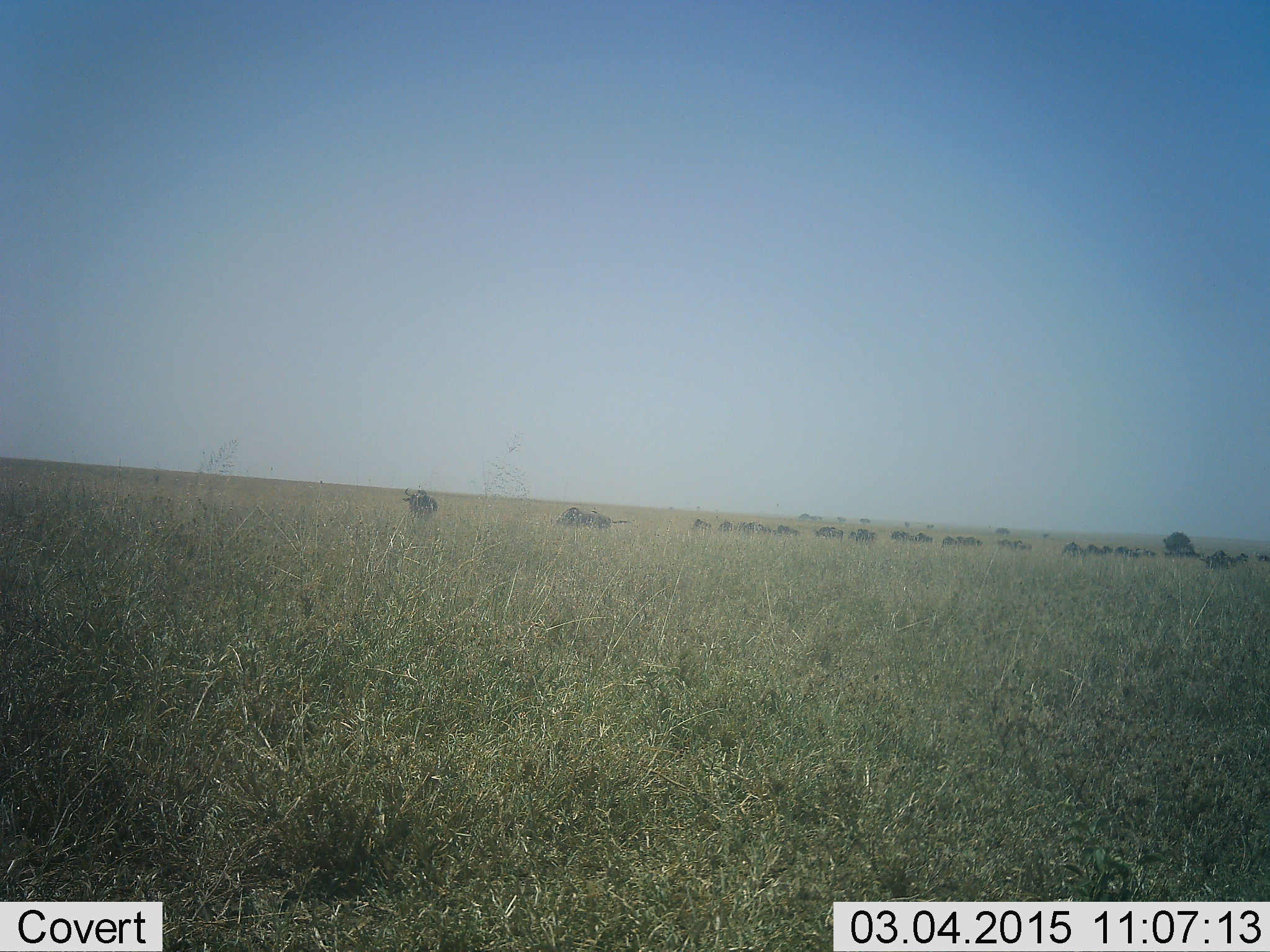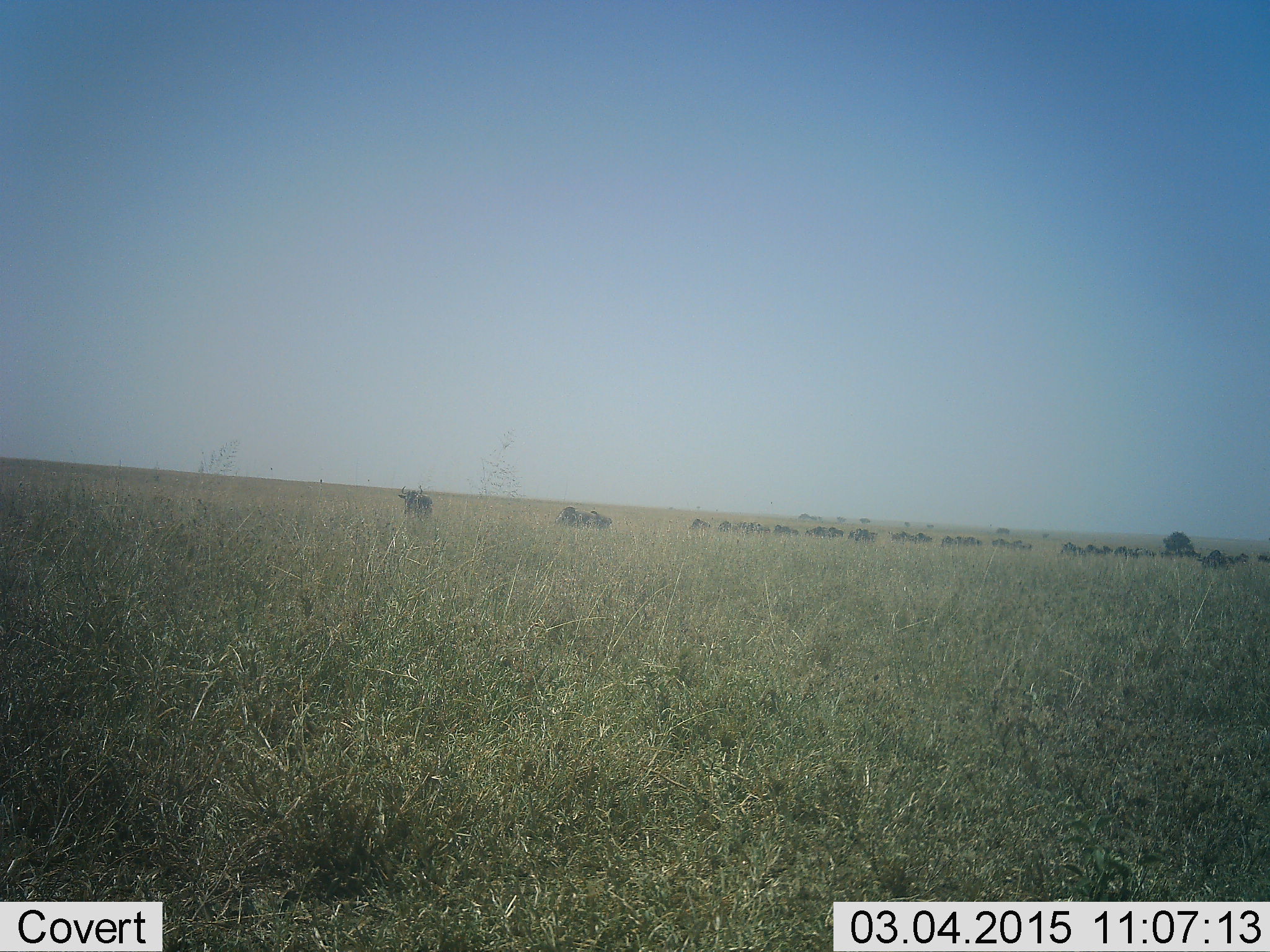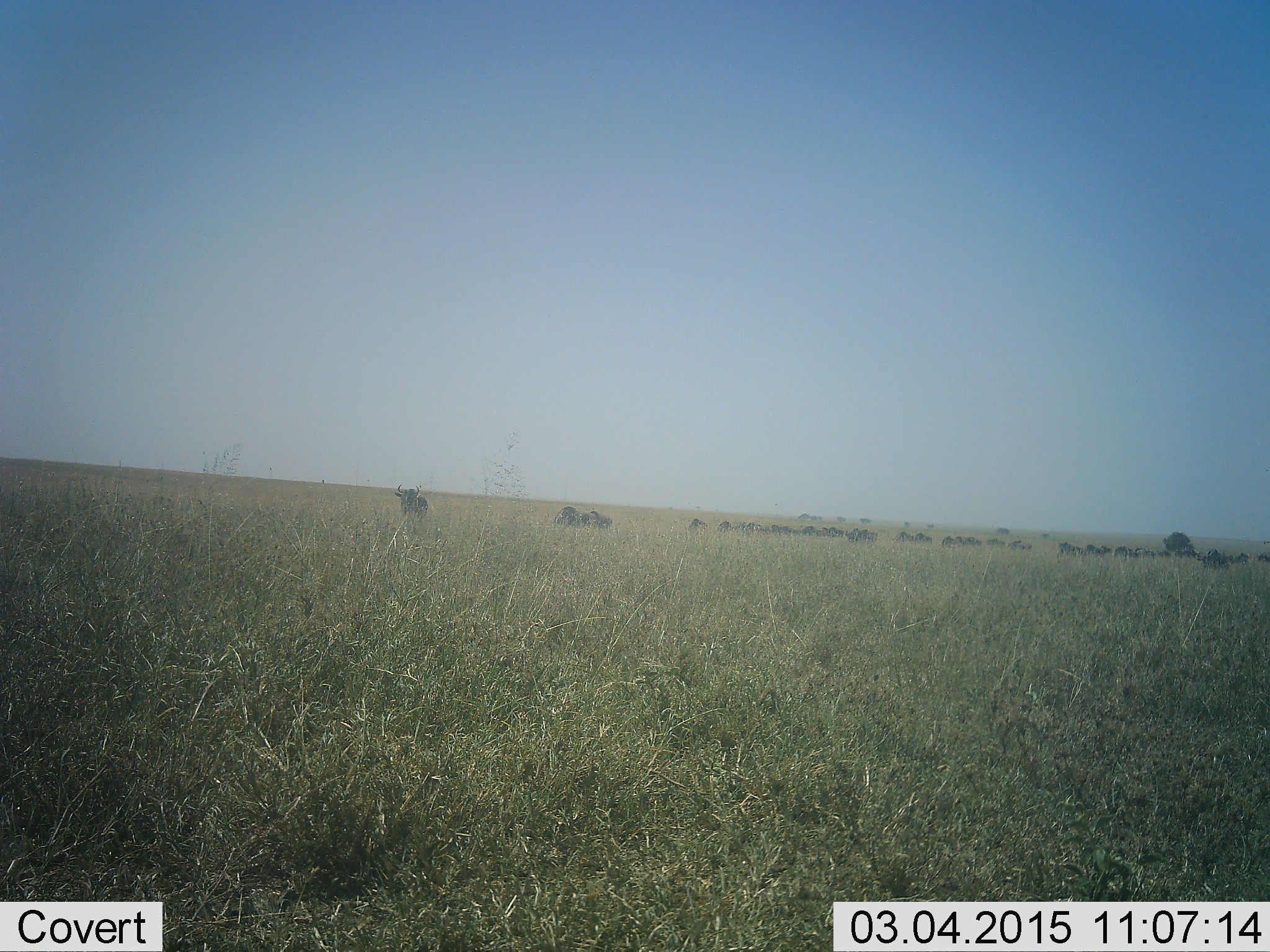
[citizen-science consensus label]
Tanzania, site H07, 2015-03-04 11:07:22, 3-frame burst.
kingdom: Animalia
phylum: Chordata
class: Mammalia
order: Artiodactyla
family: Bovidae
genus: Connochaetes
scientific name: Connochaetes taurinus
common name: blue wildebeest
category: wildebeest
Wildebeest (blue wildebeest) (Connochaetes taurinus), count 11-50. Behavior (volunteer vote fractions): standing 40%, resting 0%, moving 80%, interacting 0%. Young present (vote fraction): 0%. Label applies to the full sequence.